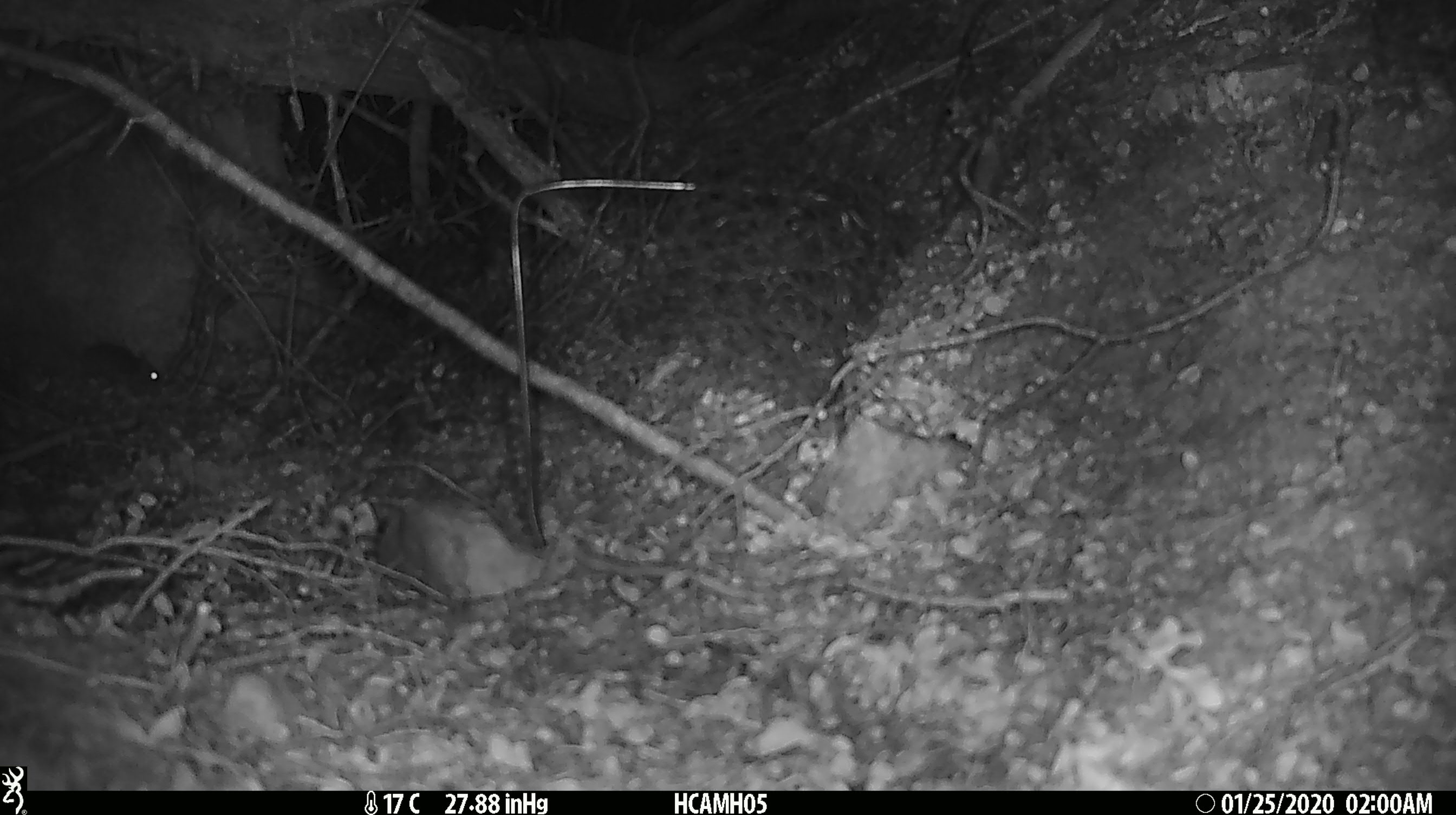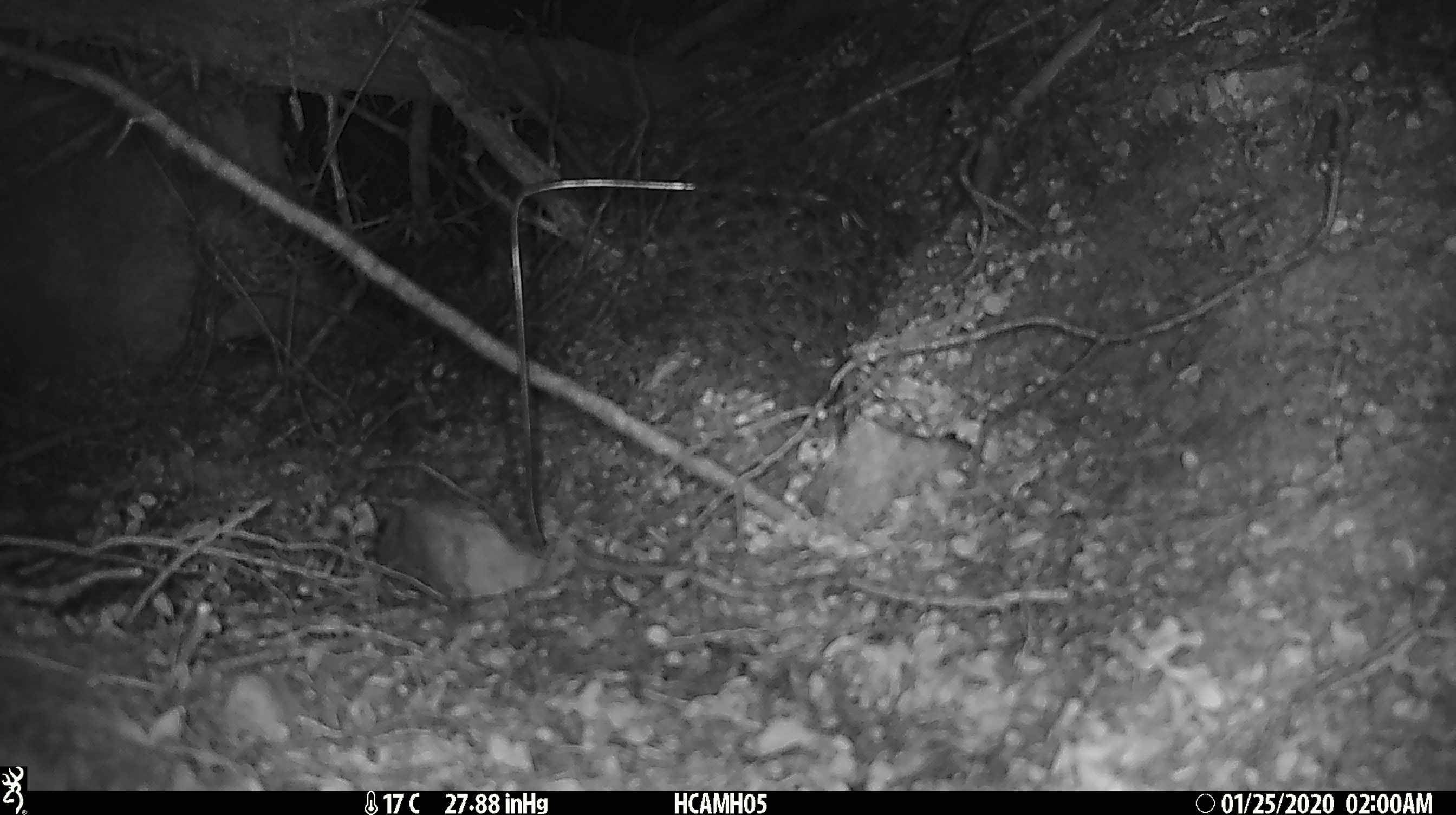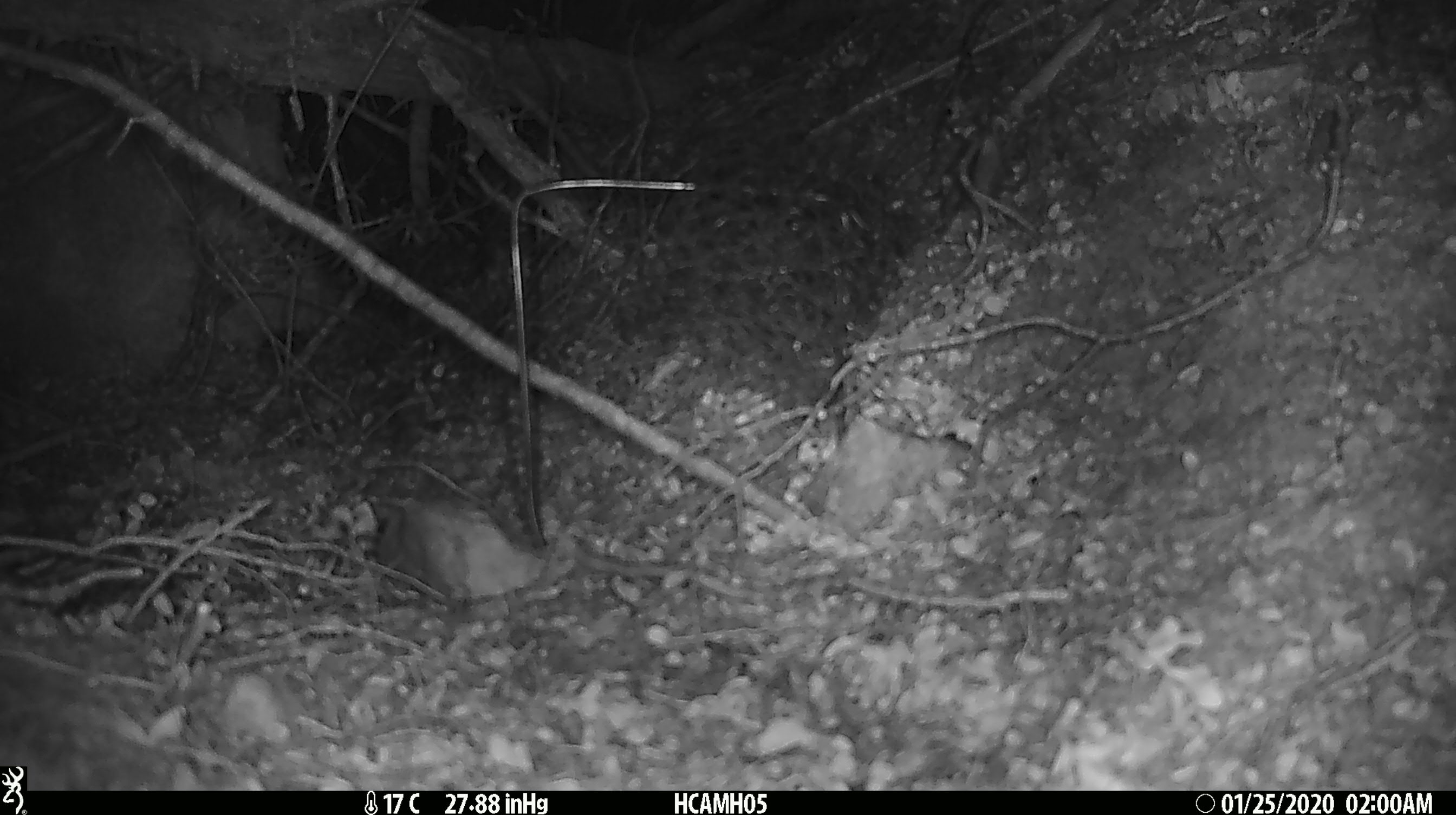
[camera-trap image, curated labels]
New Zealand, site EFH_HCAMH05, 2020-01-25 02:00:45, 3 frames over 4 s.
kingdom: Animalia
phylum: Chordata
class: Mammalia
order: Rodentia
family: Muridae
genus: Mus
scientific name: Mus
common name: mouse